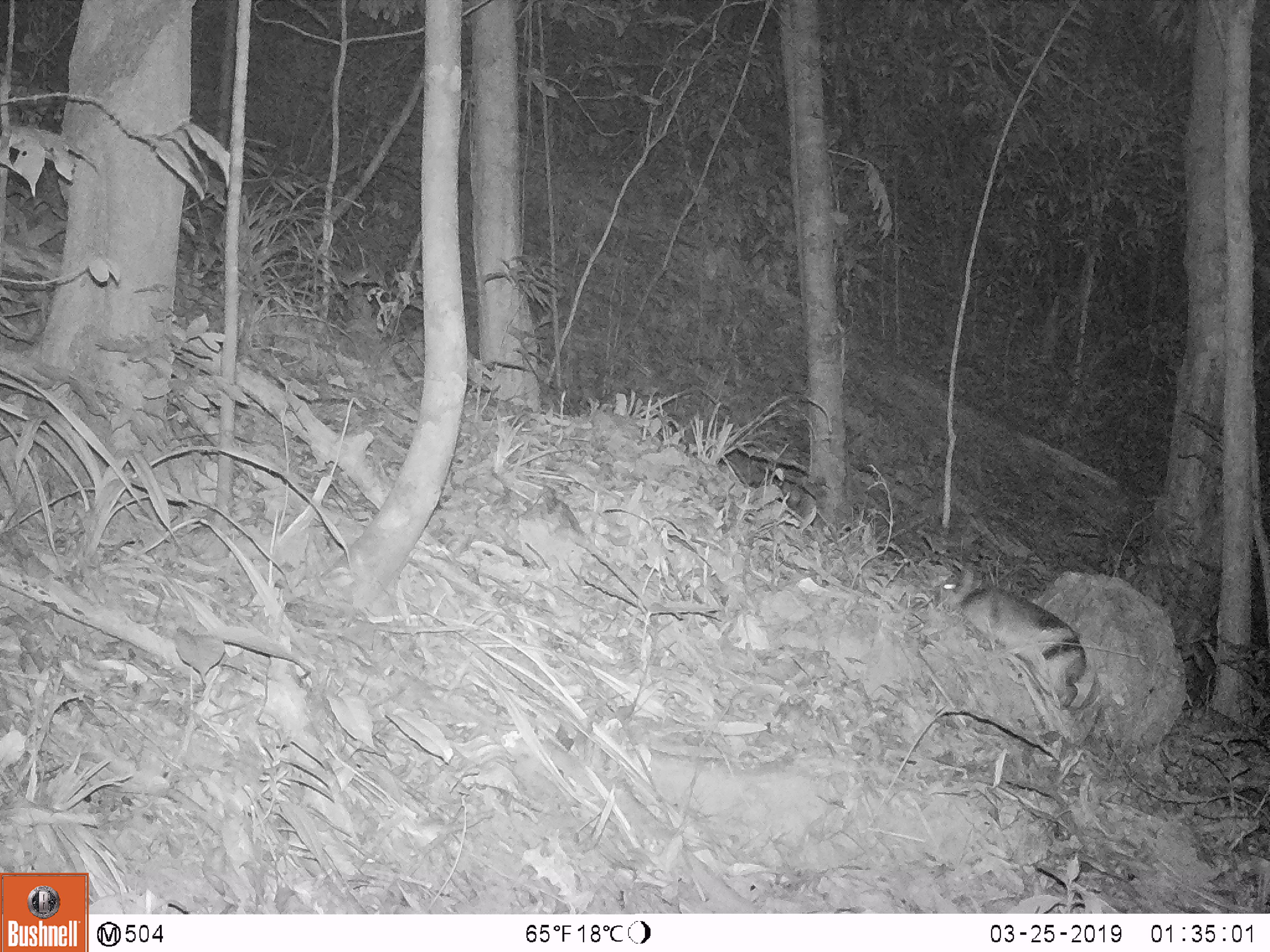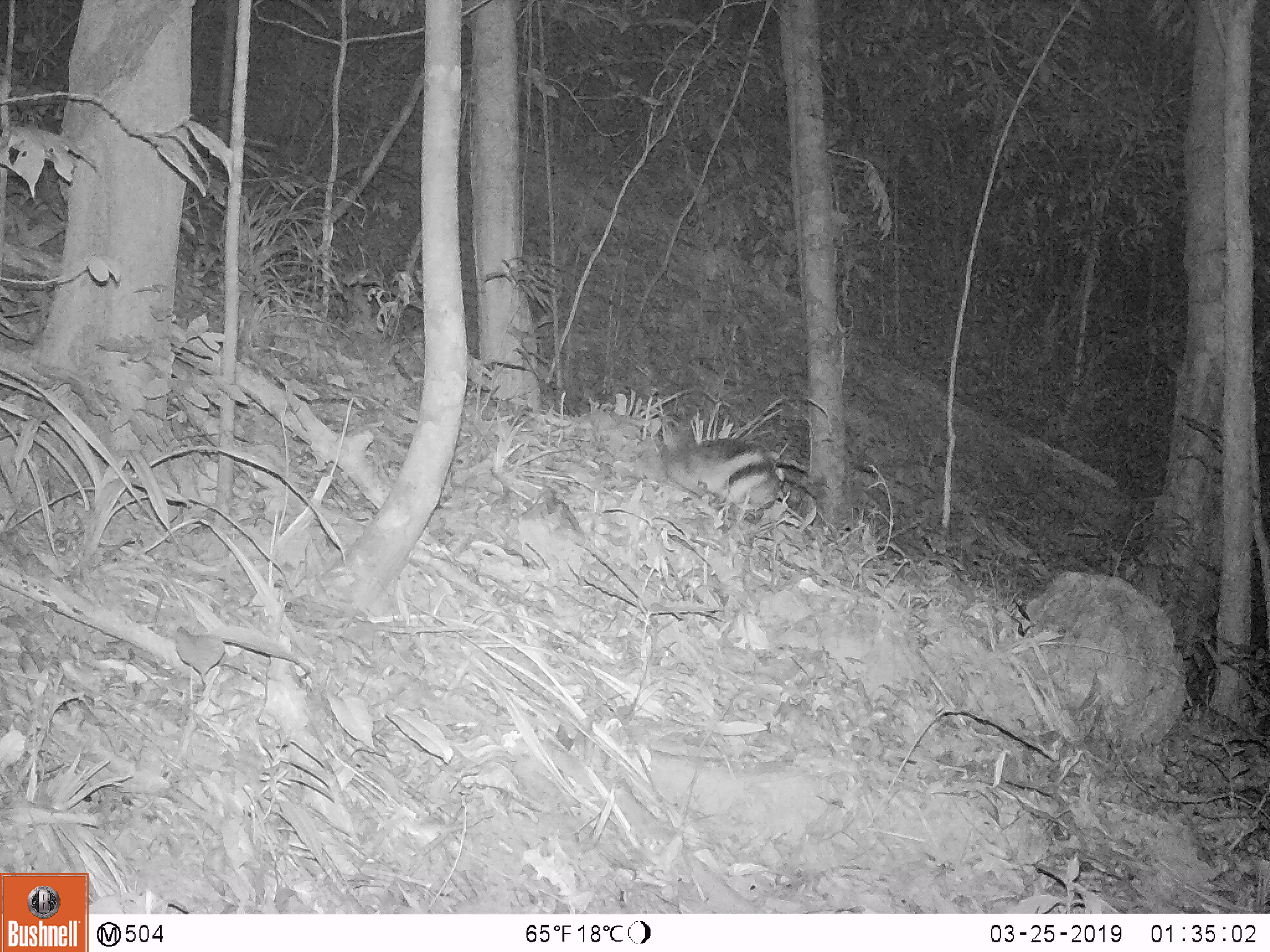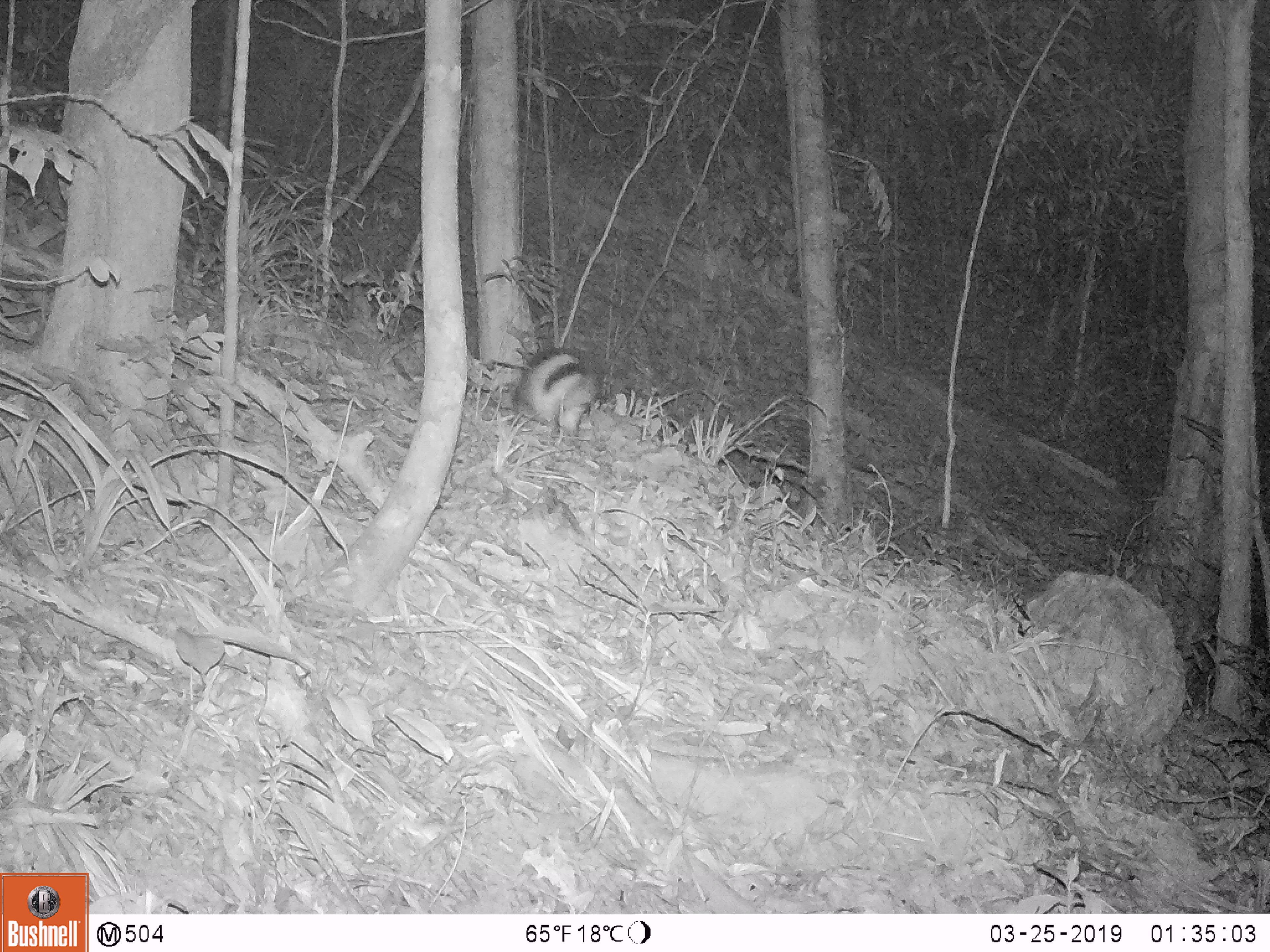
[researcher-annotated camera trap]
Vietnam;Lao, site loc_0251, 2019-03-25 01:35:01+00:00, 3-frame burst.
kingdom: Animalia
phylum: Chordata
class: Mammalia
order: Lagomorpha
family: Leporidae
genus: Nesolagus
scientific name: Nesolagus timminsi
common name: annamite striped rabbit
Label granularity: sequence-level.